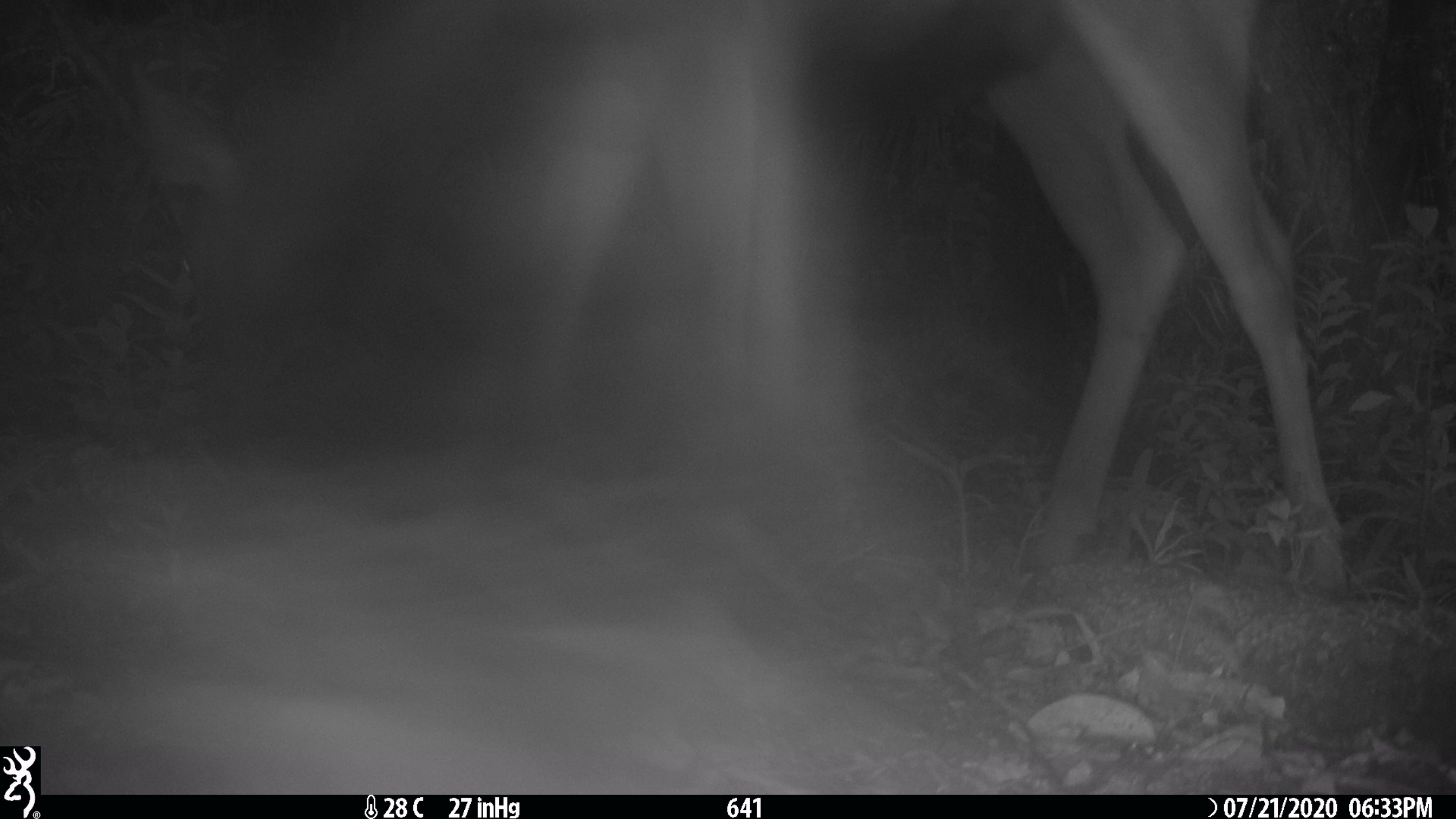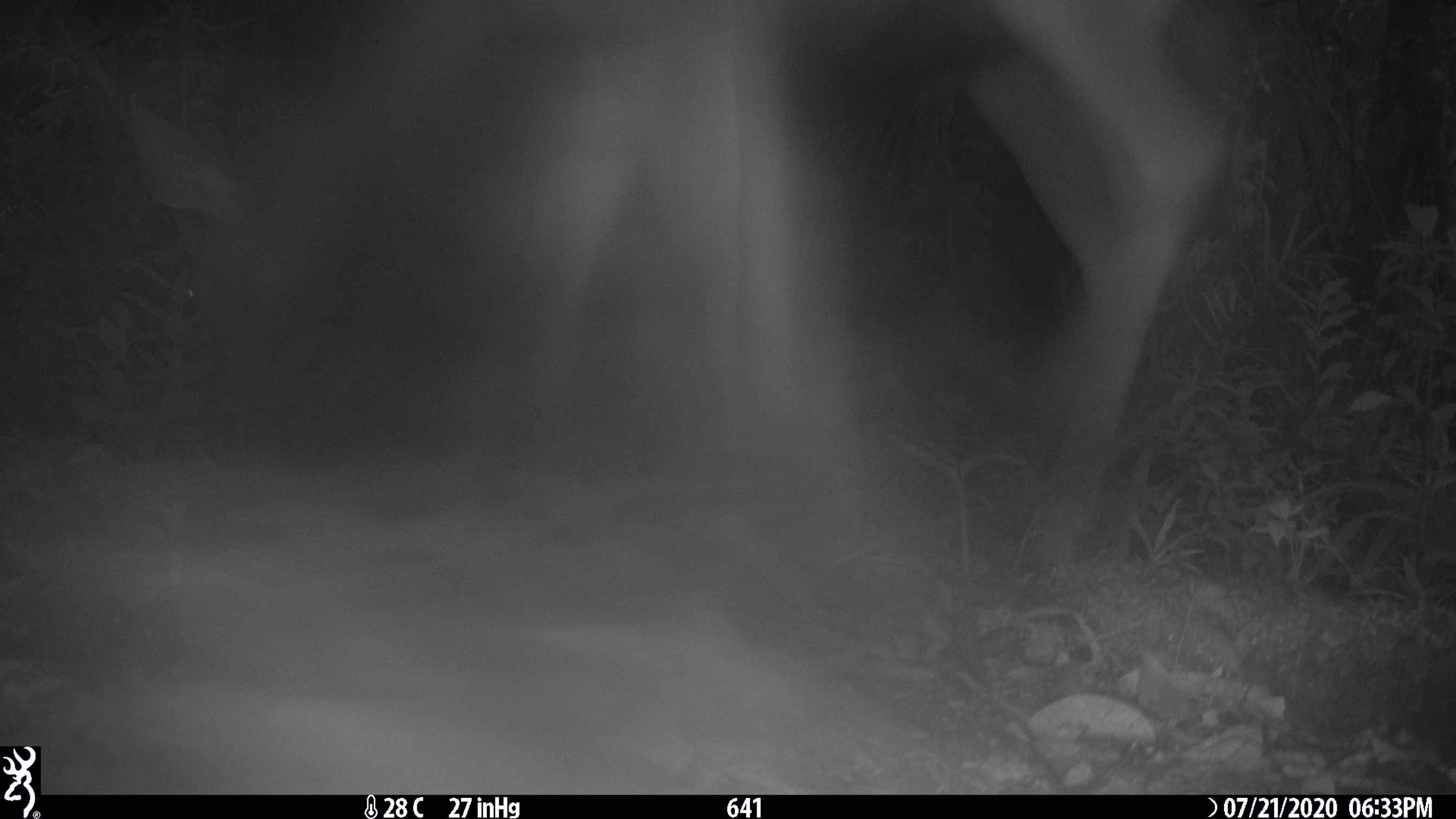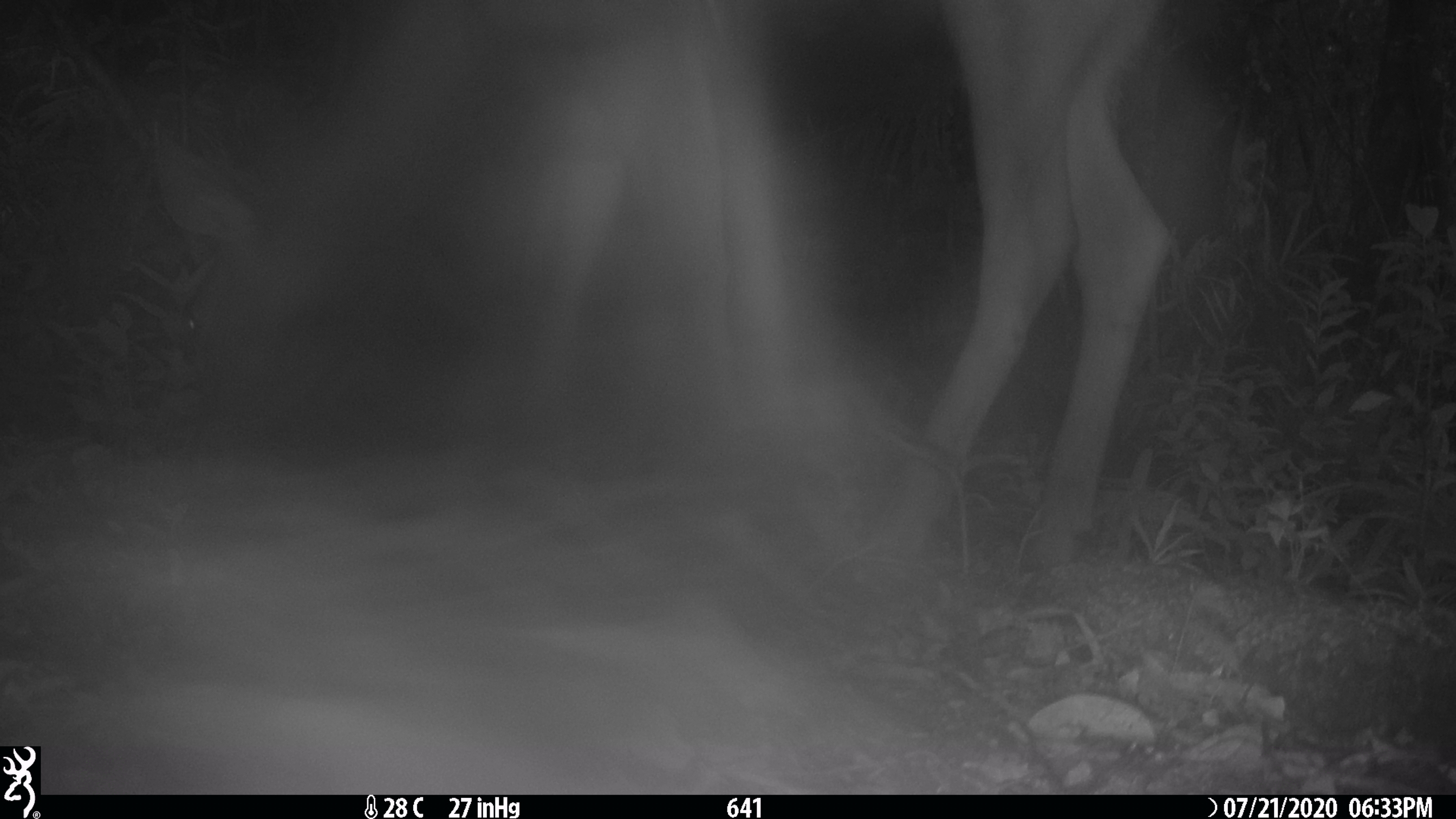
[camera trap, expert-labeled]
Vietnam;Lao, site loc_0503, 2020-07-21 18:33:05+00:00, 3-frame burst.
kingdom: Animalia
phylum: Chordata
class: Mammalia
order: Artiodactyla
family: Cervidae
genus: Rusa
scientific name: Rusa unicolor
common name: sambar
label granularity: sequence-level